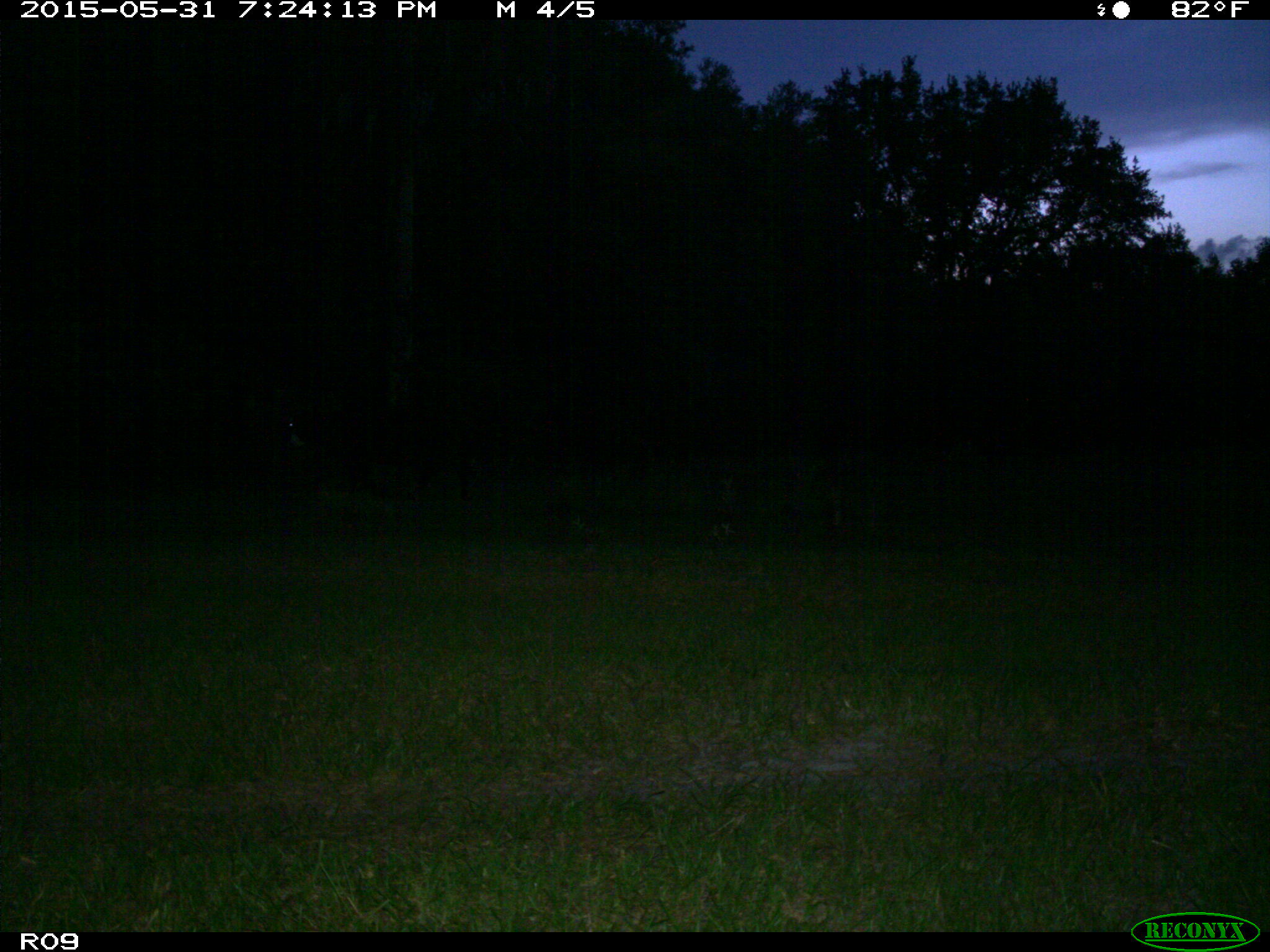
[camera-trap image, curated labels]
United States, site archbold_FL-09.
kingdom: Animalia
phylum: Chordata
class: Mammalia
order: Artiodactyla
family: Bovidae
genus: Bos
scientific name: Bos taurus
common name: domestic cow